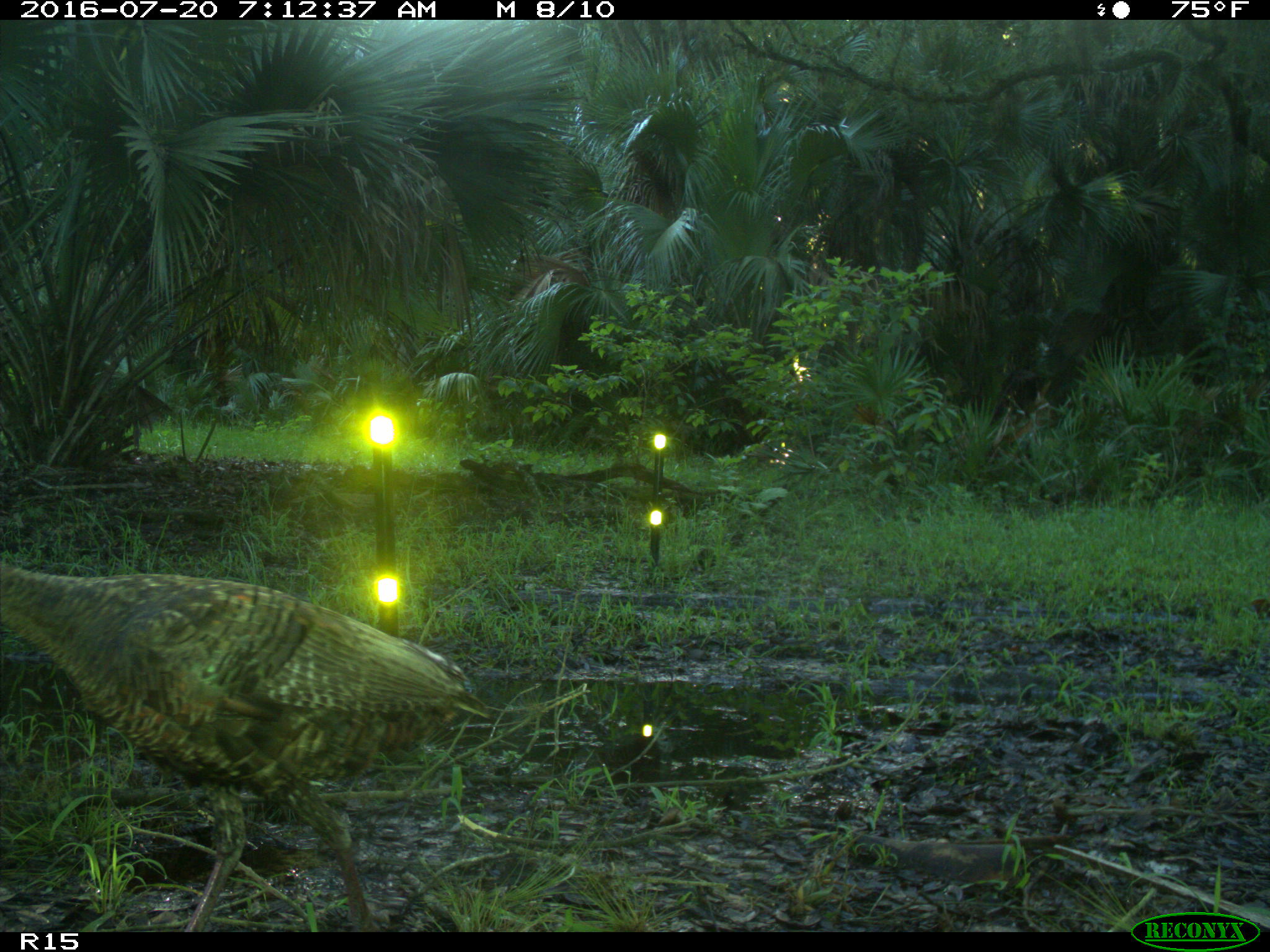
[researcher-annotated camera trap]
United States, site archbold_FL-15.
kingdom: Animalia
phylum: Chordata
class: Aves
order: Galliformes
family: Phasianidae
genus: Meleagris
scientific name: Meleagris gallopavo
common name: wild turkey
Meleagris gallopavo (wild turkey).